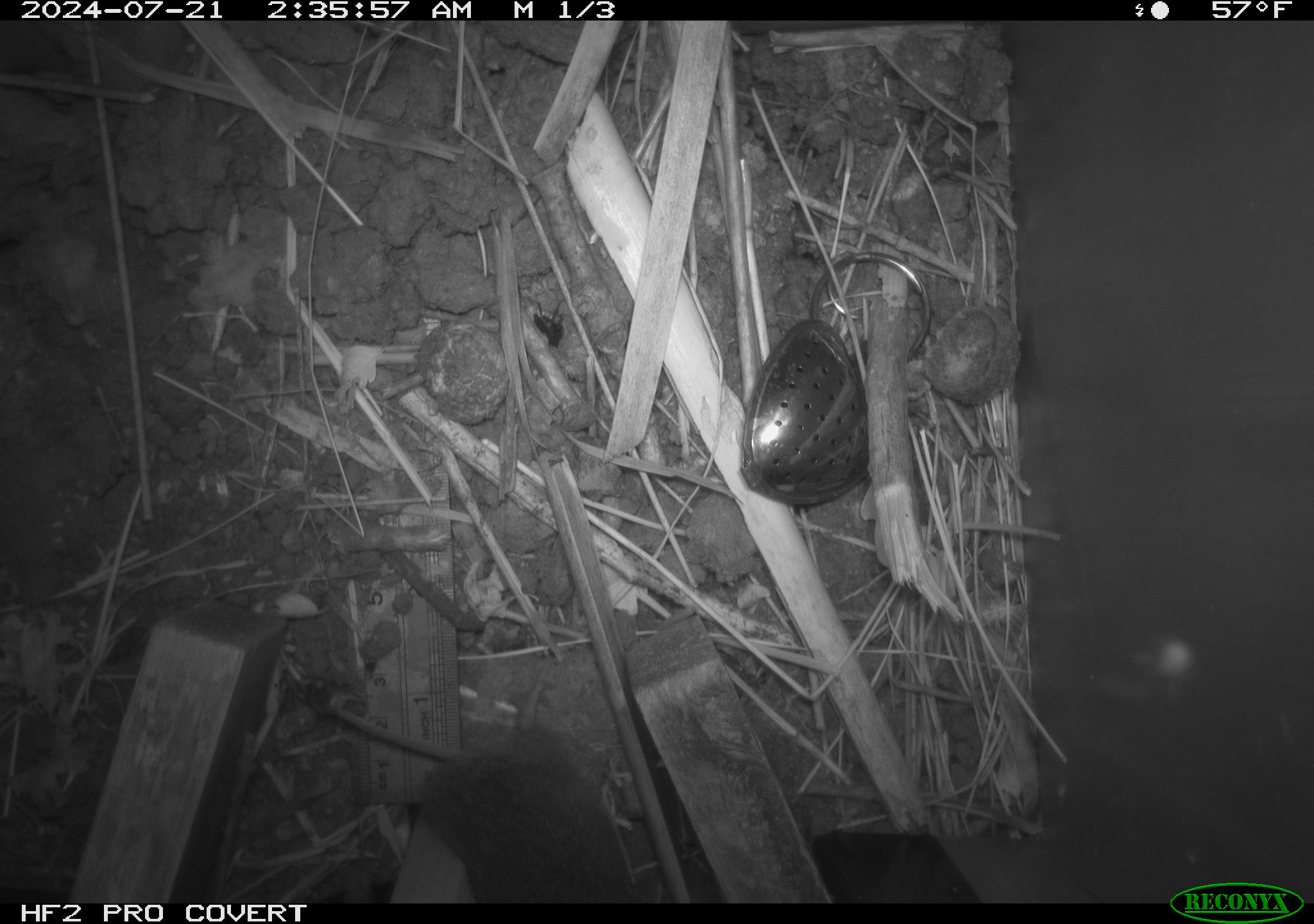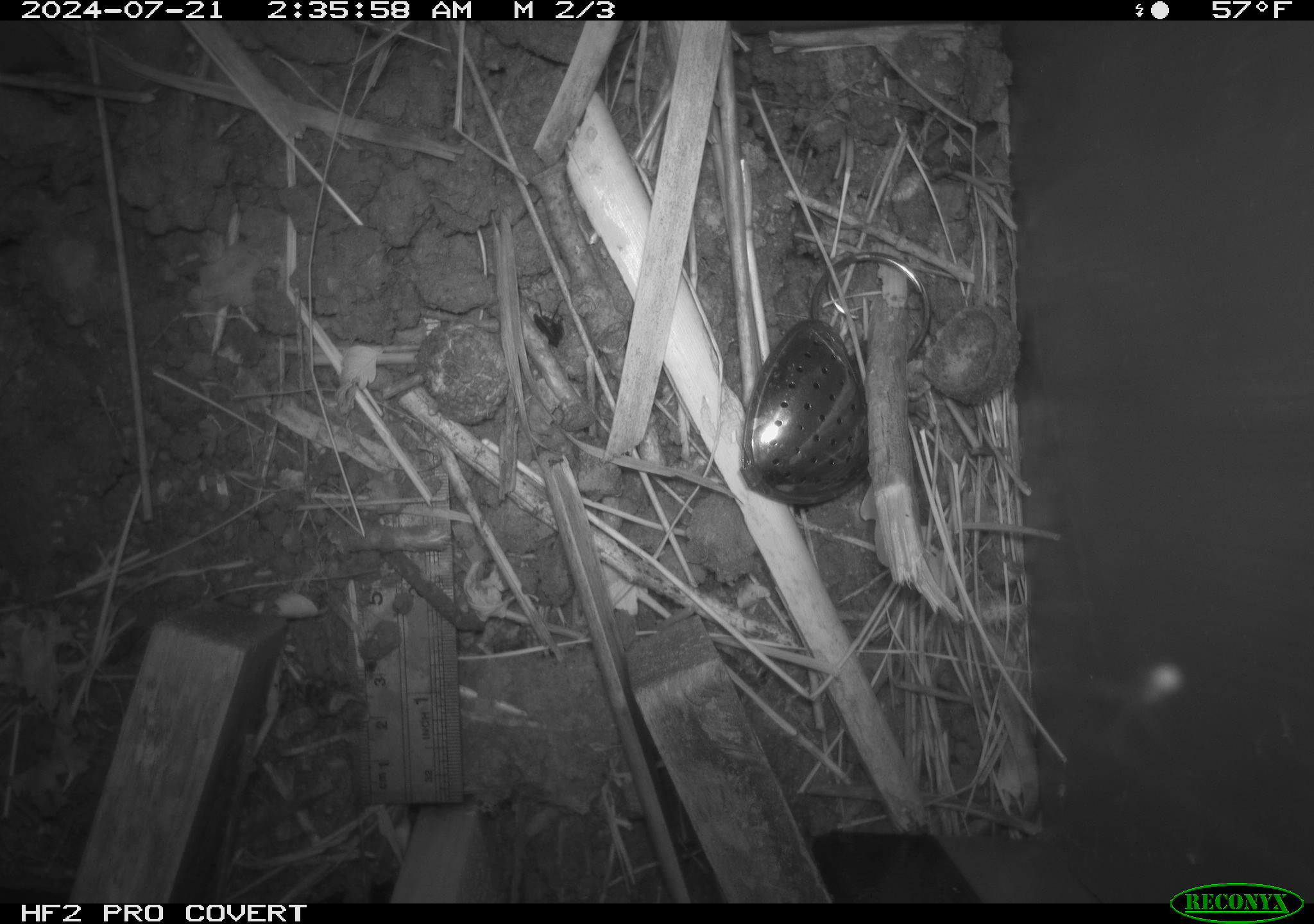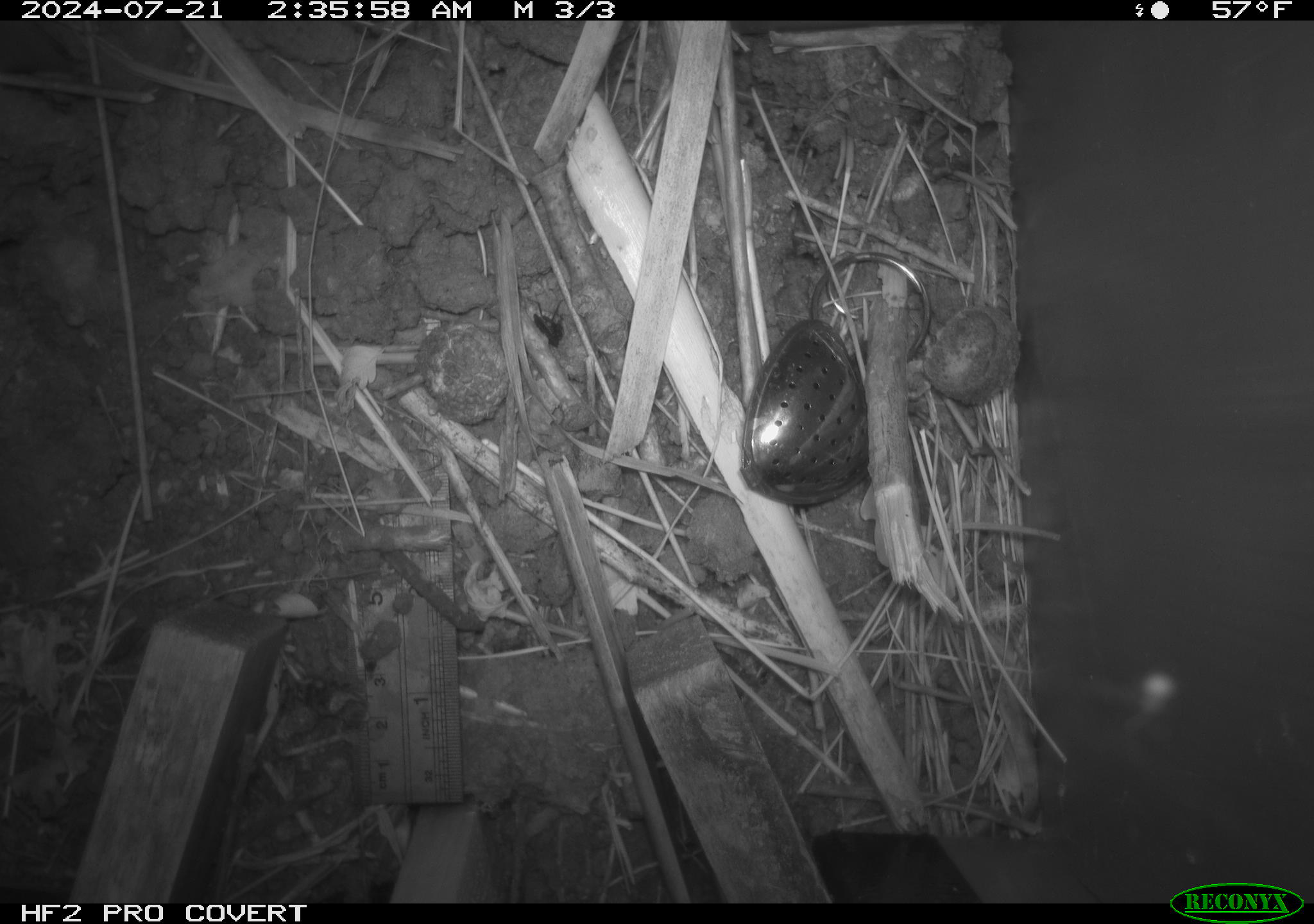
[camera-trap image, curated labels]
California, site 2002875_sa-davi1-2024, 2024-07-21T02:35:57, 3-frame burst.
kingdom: Animalia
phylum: Chordata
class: Mammalia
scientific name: Mammalia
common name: small mammal